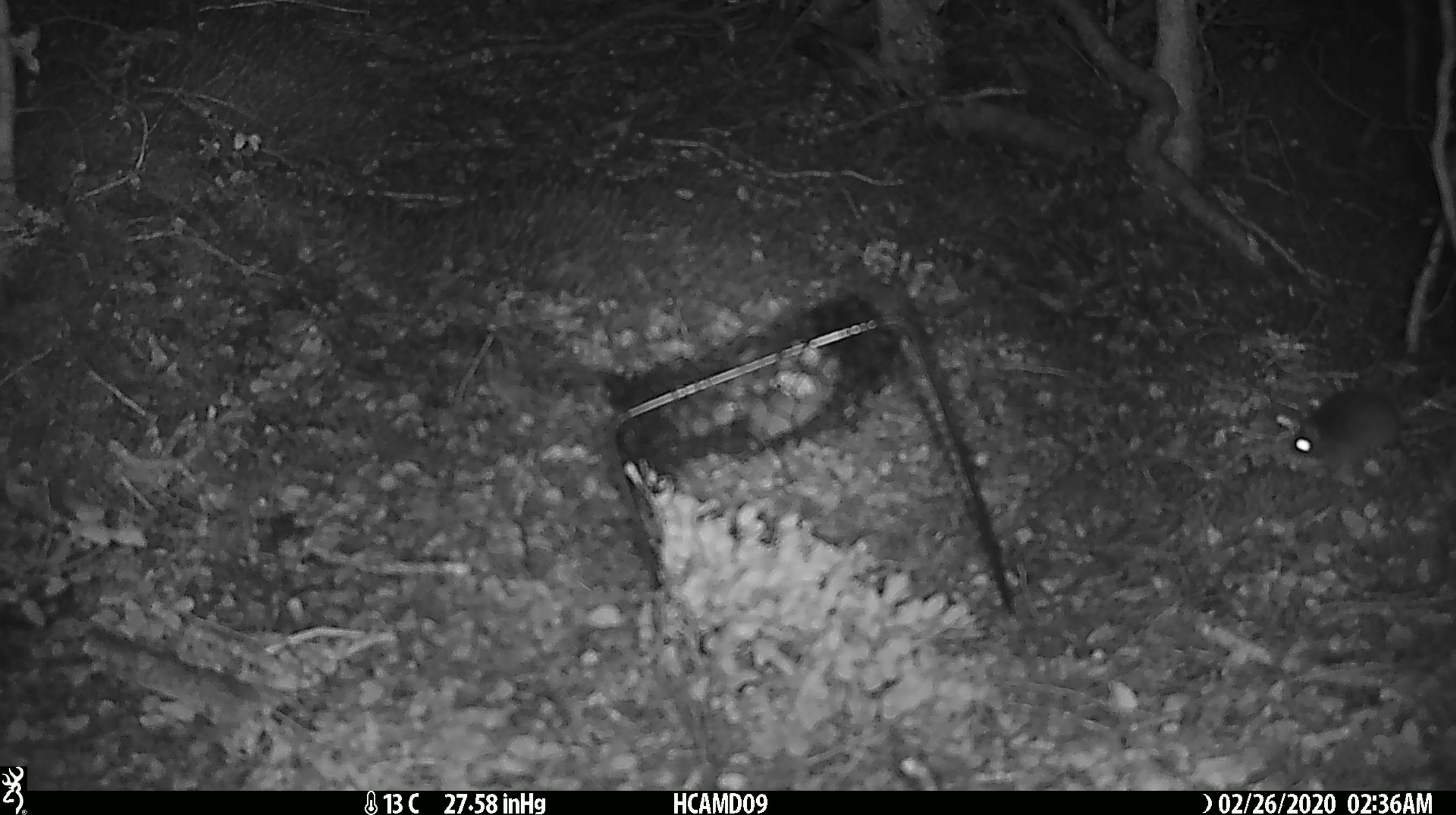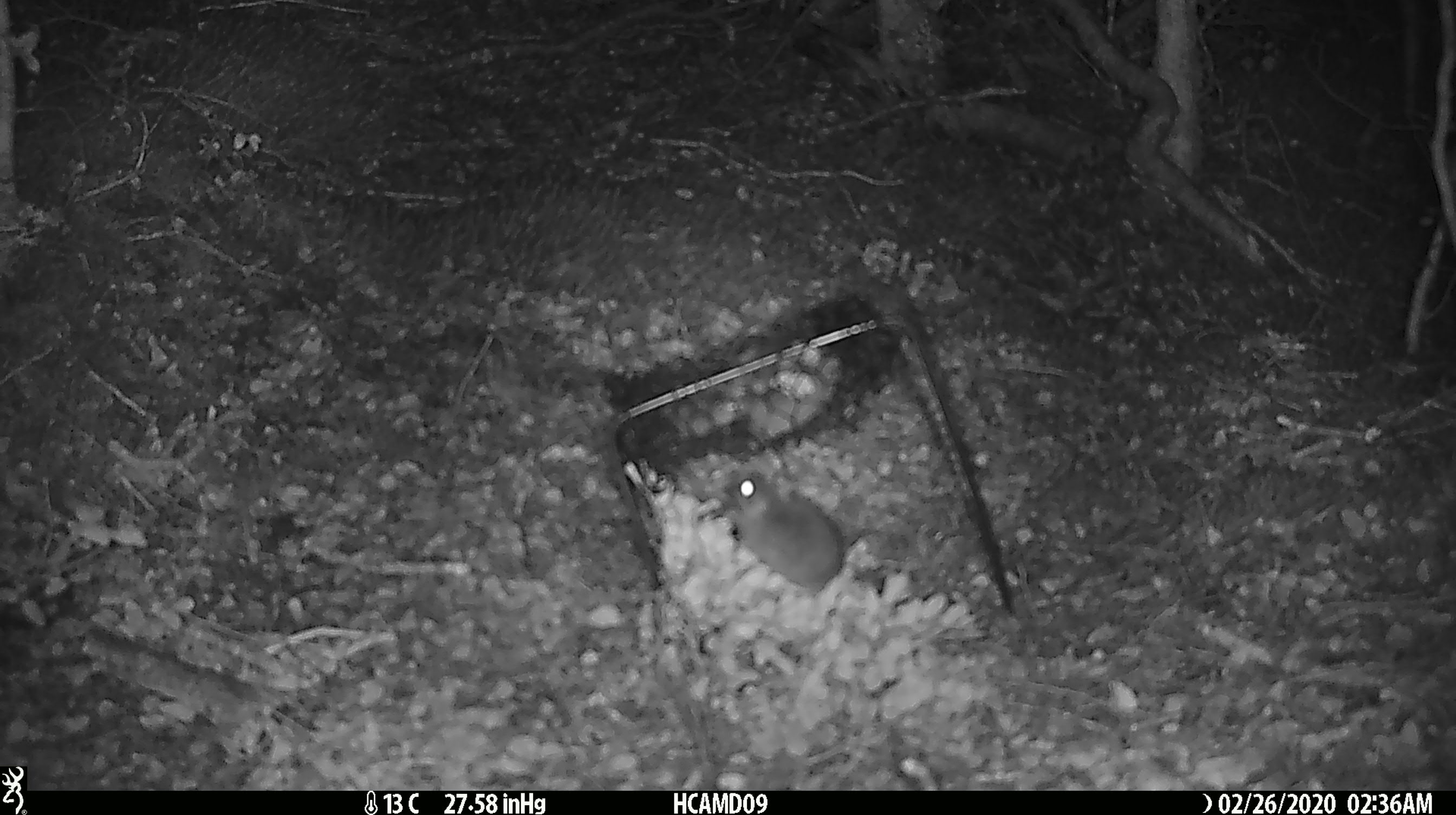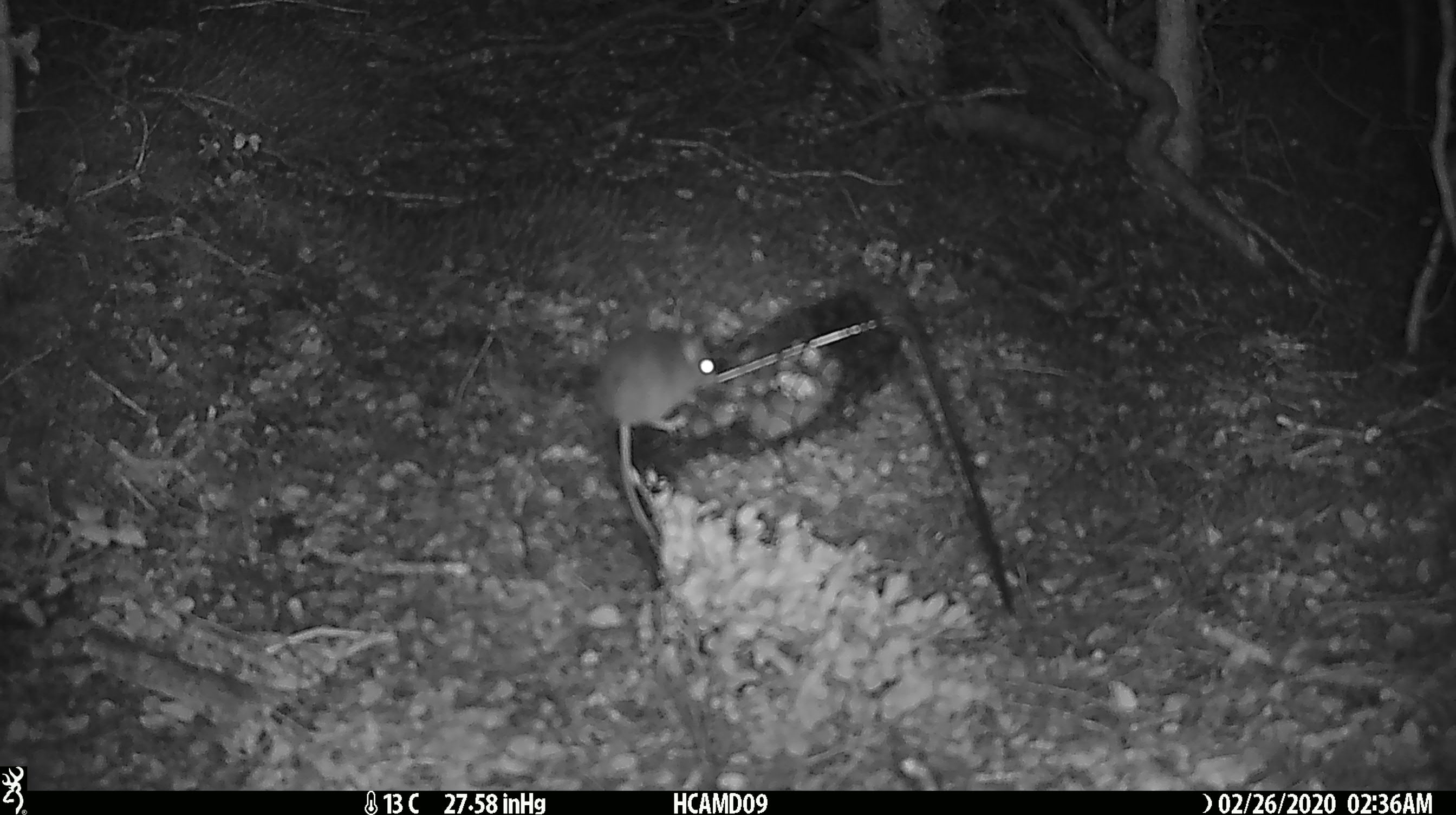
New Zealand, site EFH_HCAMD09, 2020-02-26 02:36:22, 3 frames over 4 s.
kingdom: Animalia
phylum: Chordata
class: Mammalia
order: Rodentia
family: Muridae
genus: Mus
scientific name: Mus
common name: mouse